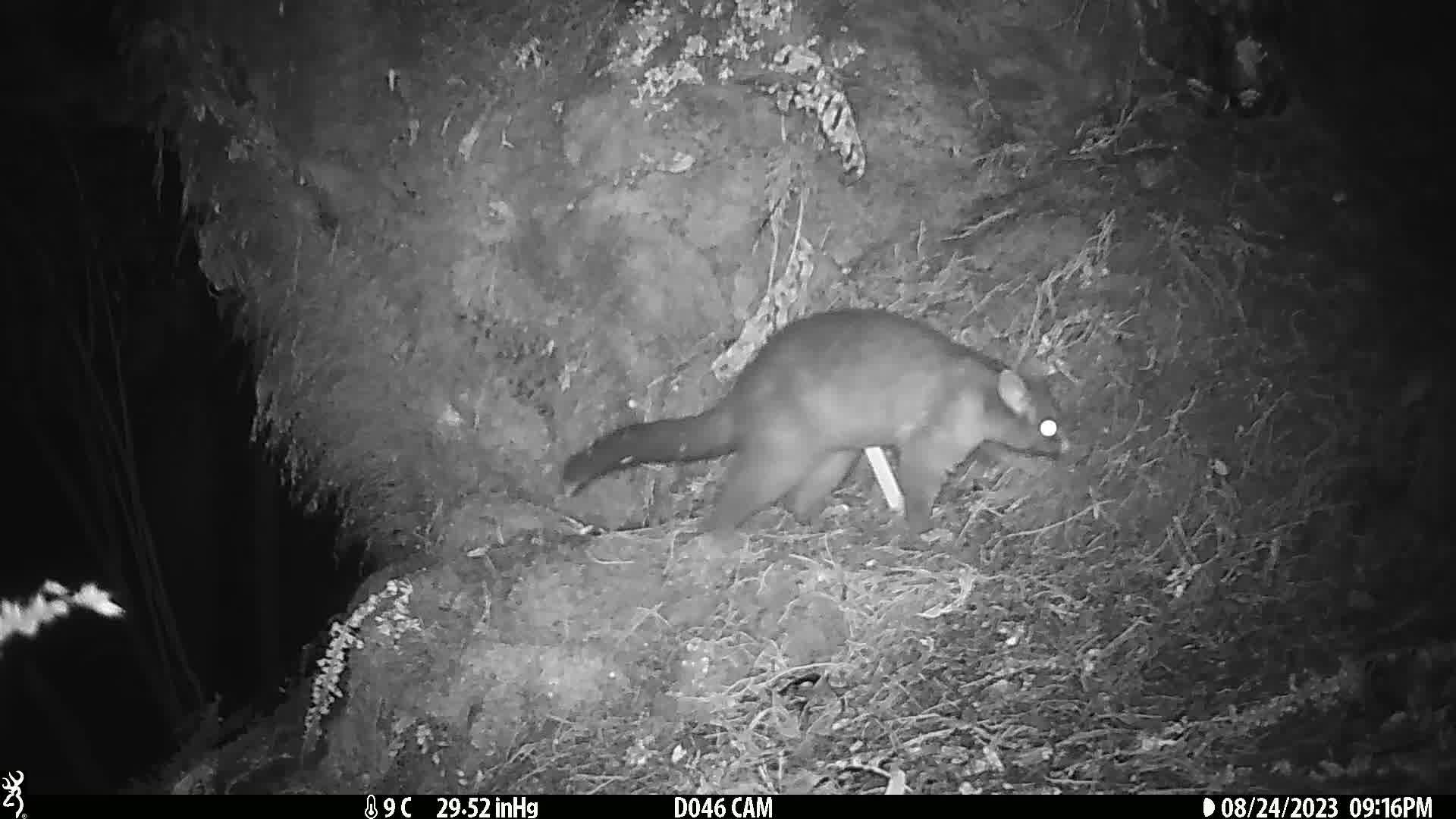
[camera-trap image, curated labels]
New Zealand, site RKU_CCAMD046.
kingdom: Animalia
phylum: Chordata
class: Mammalia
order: Diprotodontia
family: Phalangeridae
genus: Trichosurus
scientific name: Trichosurus vulpecula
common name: common brushtail possum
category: possum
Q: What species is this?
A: Possum (common brushtail possum) (Trichosurus vulpecula).